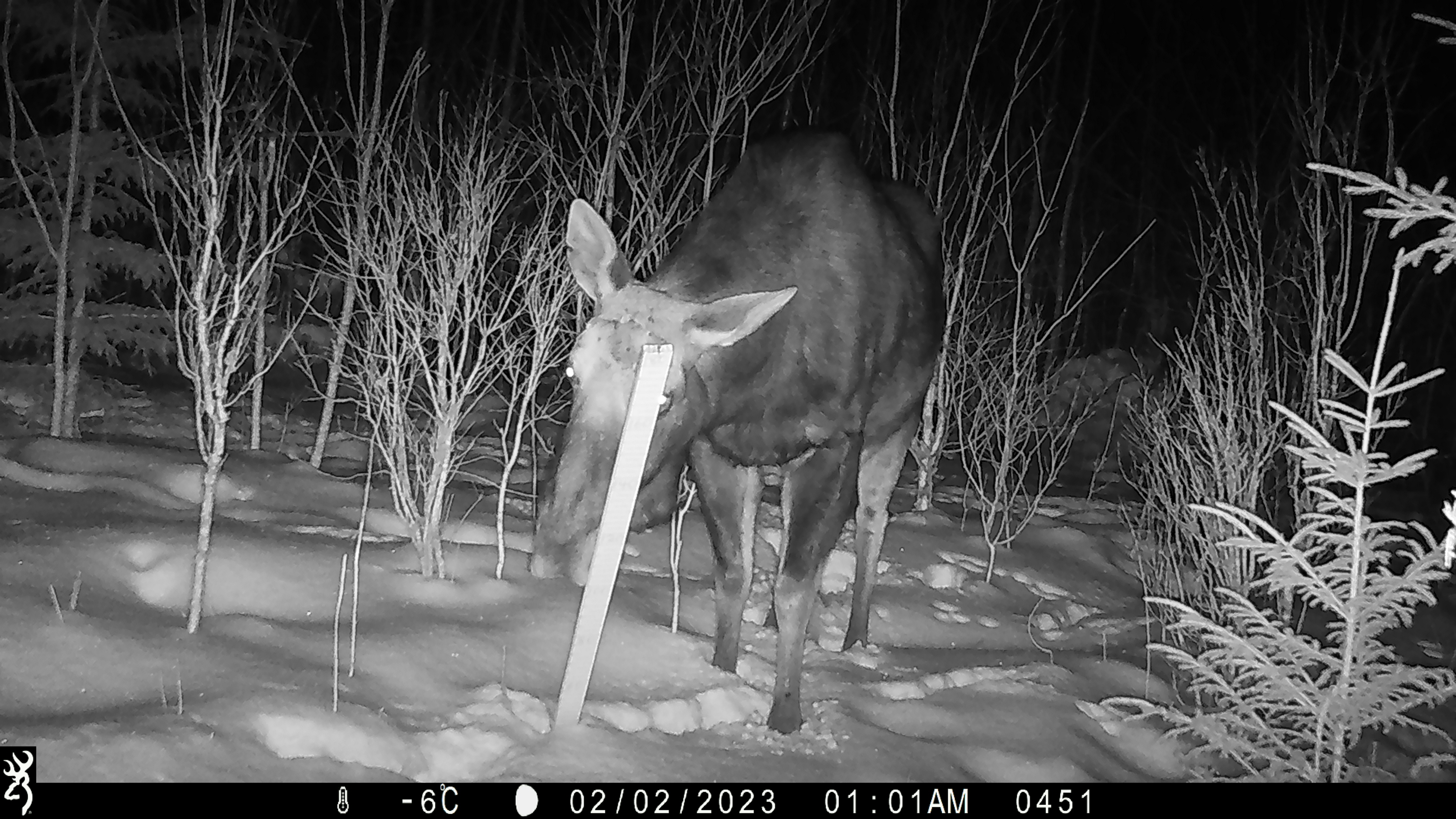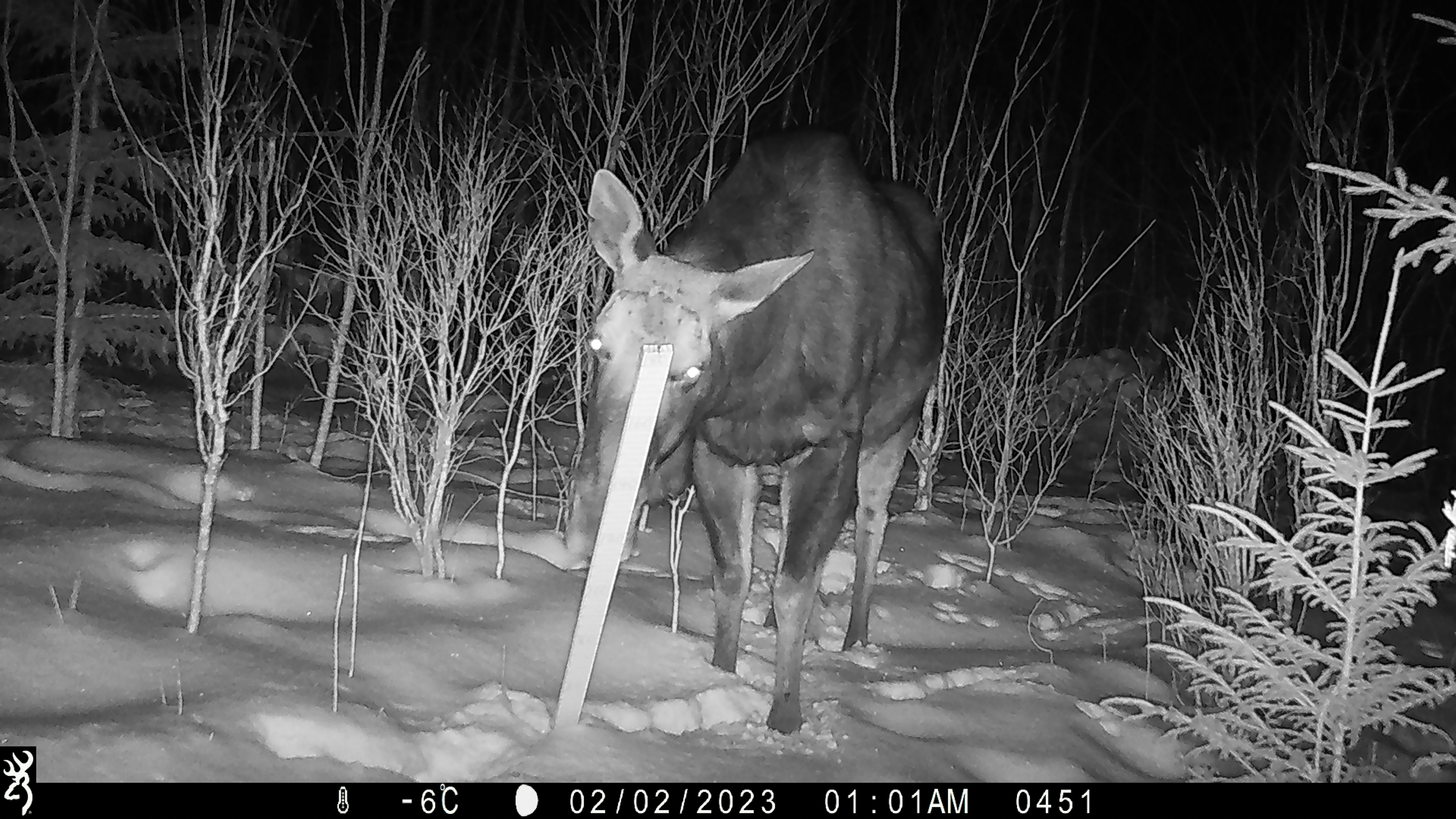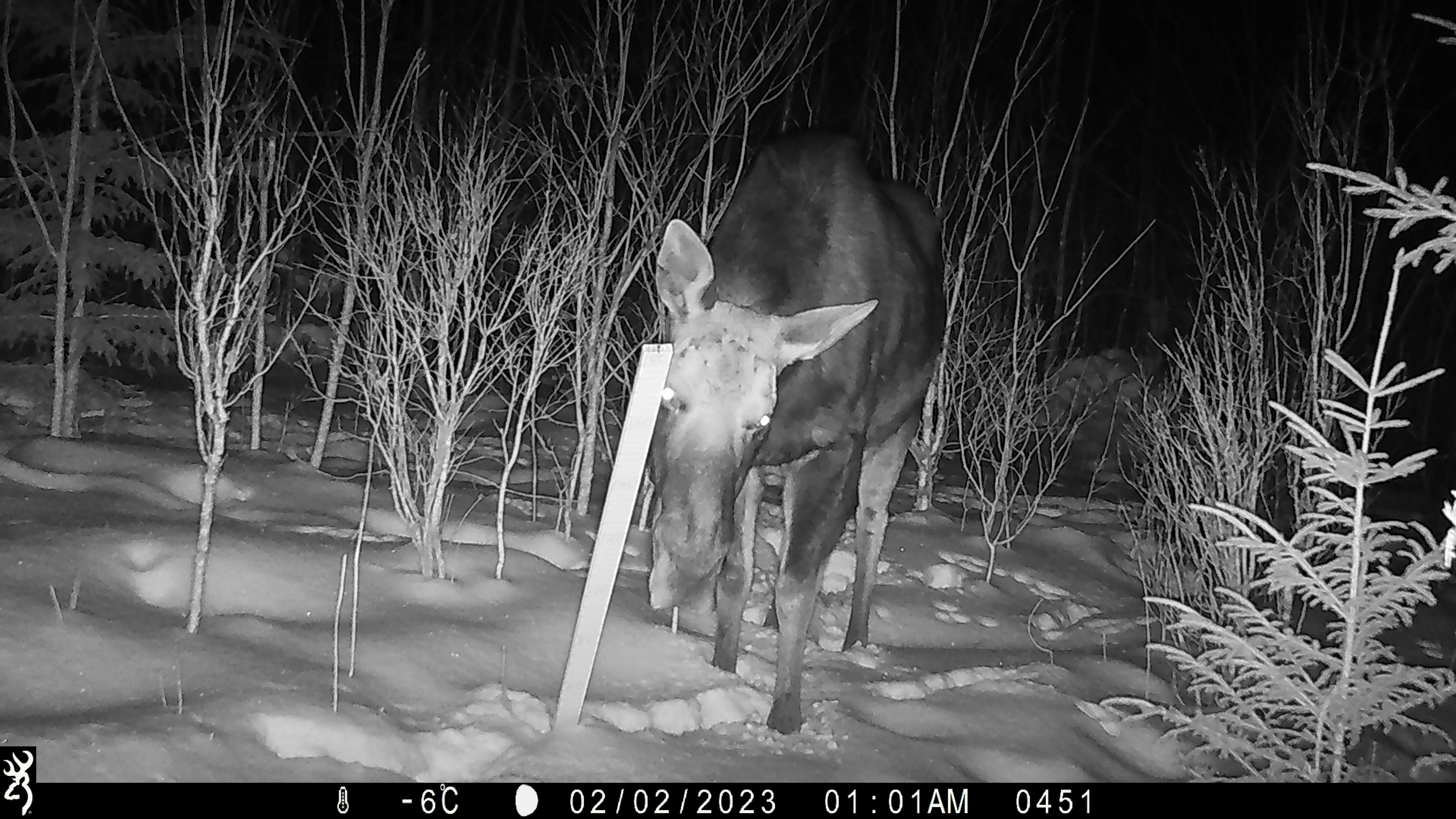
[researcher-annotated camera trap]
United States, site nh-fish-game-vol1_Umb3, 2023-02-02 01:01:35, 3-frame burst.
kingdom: Animalia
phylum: Chordata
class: Mammalia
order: Artiodactyla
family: Cervidae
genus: Alces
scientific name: Alces alces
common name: moose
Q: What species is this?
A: Moose (Alces alces).